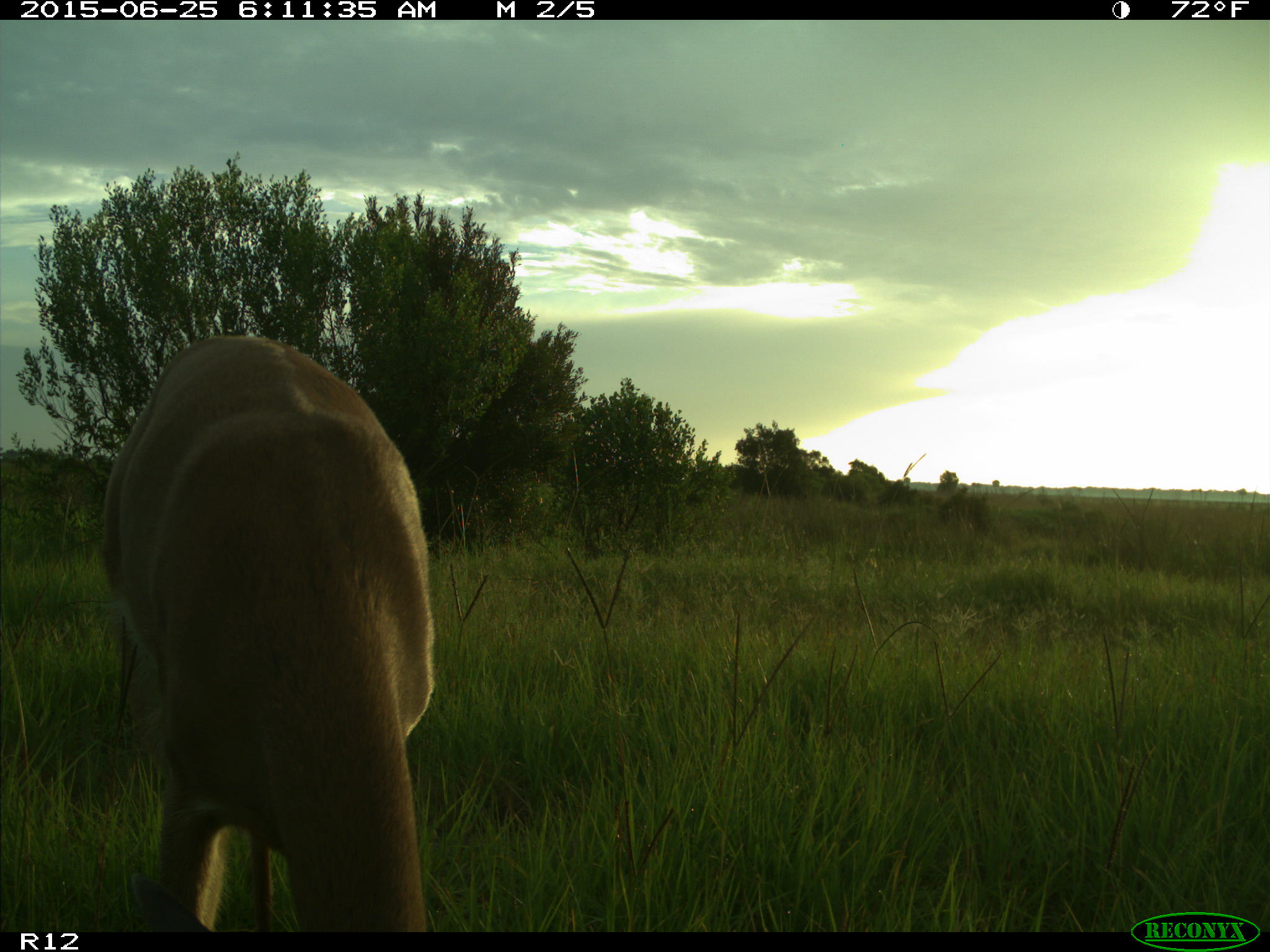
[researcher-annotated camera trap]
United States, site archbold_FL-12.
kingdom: Animalia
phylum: Chordata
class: Mammalia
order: Artiodactyla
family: Cervidae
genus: Odocoileus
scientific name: Odocoileus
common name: deer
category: unidentified deer